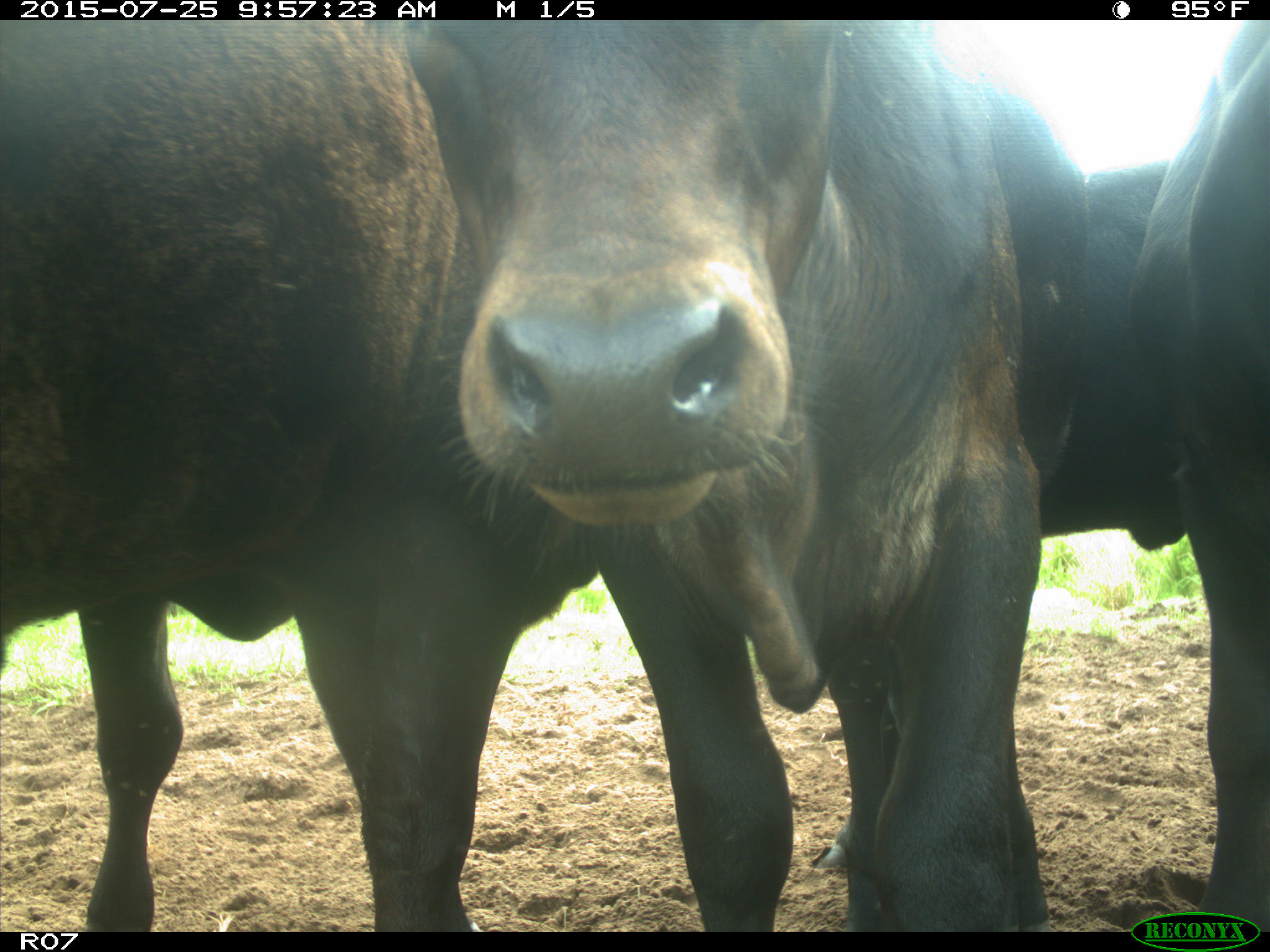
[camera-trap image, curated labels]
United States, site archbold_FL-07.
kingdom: Animalia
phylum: Chordata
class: Mammalia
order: Artiodactyla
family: Bovidae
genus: Bos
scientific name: Bos taurus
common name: domestic cow